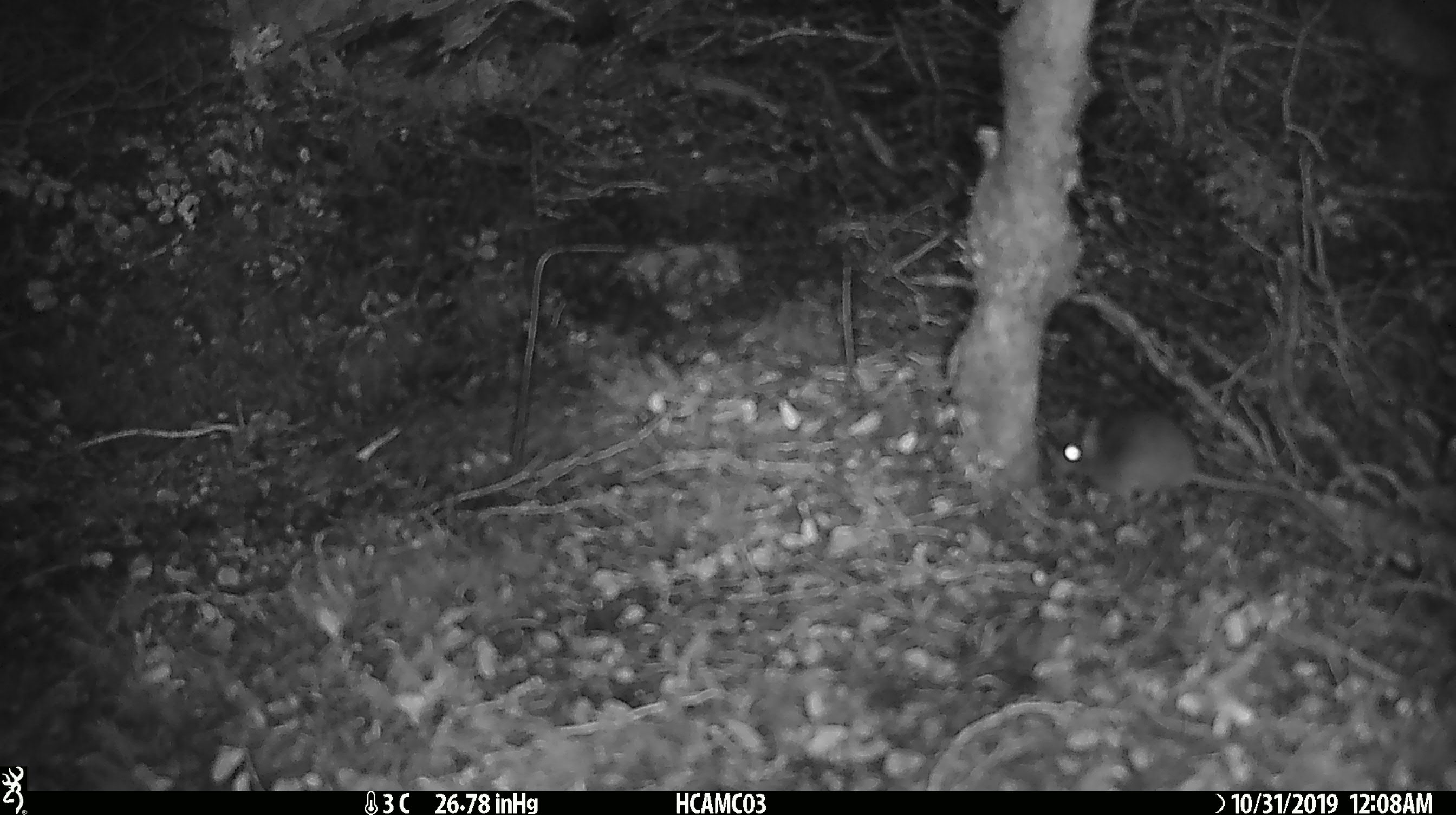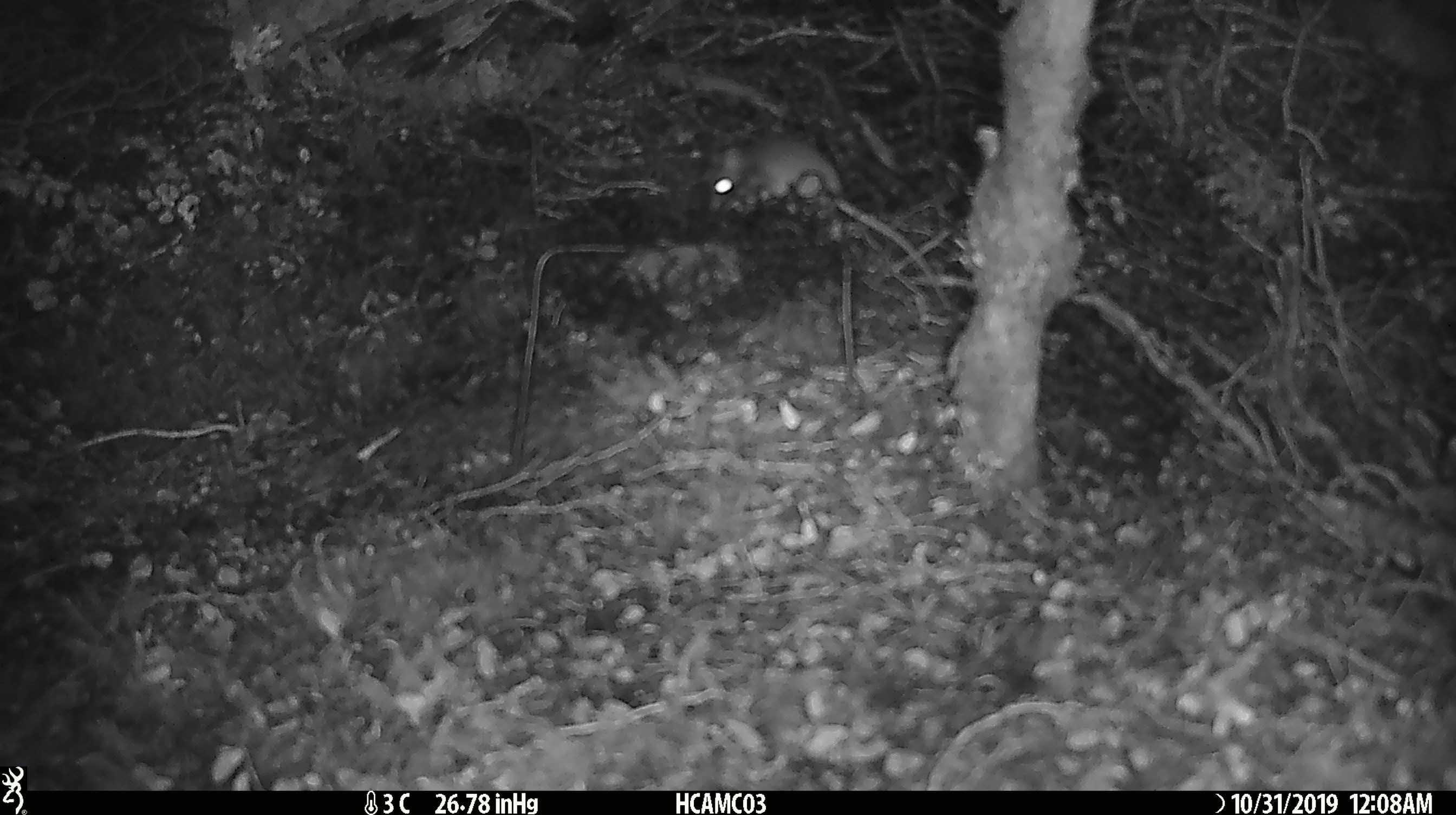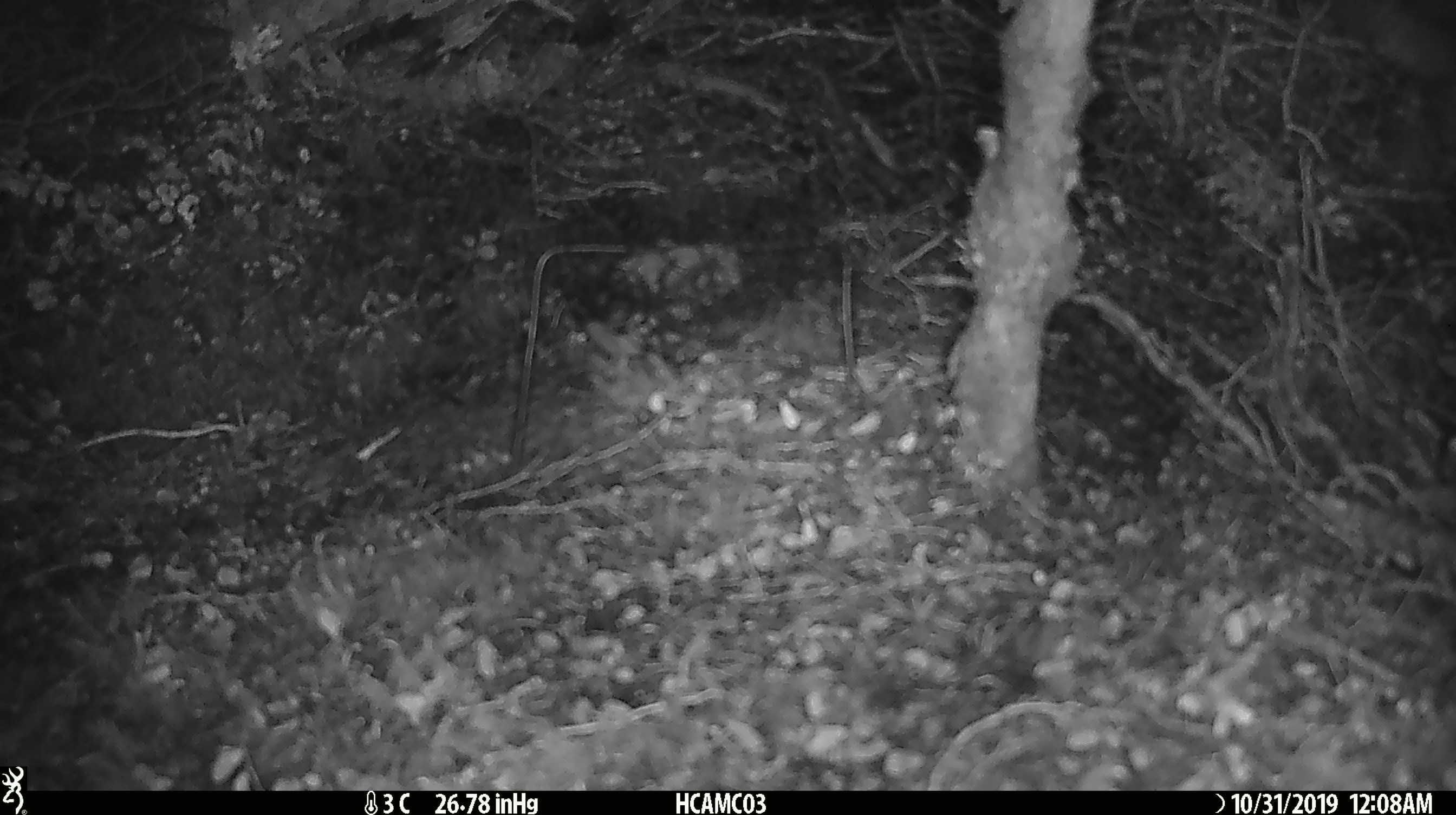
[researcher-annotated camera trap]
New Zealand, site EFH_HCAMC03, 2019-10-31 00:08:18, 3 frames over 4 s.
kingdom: Animalia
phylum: Chordata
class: Mammalia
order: Rodentia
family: Muridae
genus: Mus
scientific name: Mus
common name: mouse